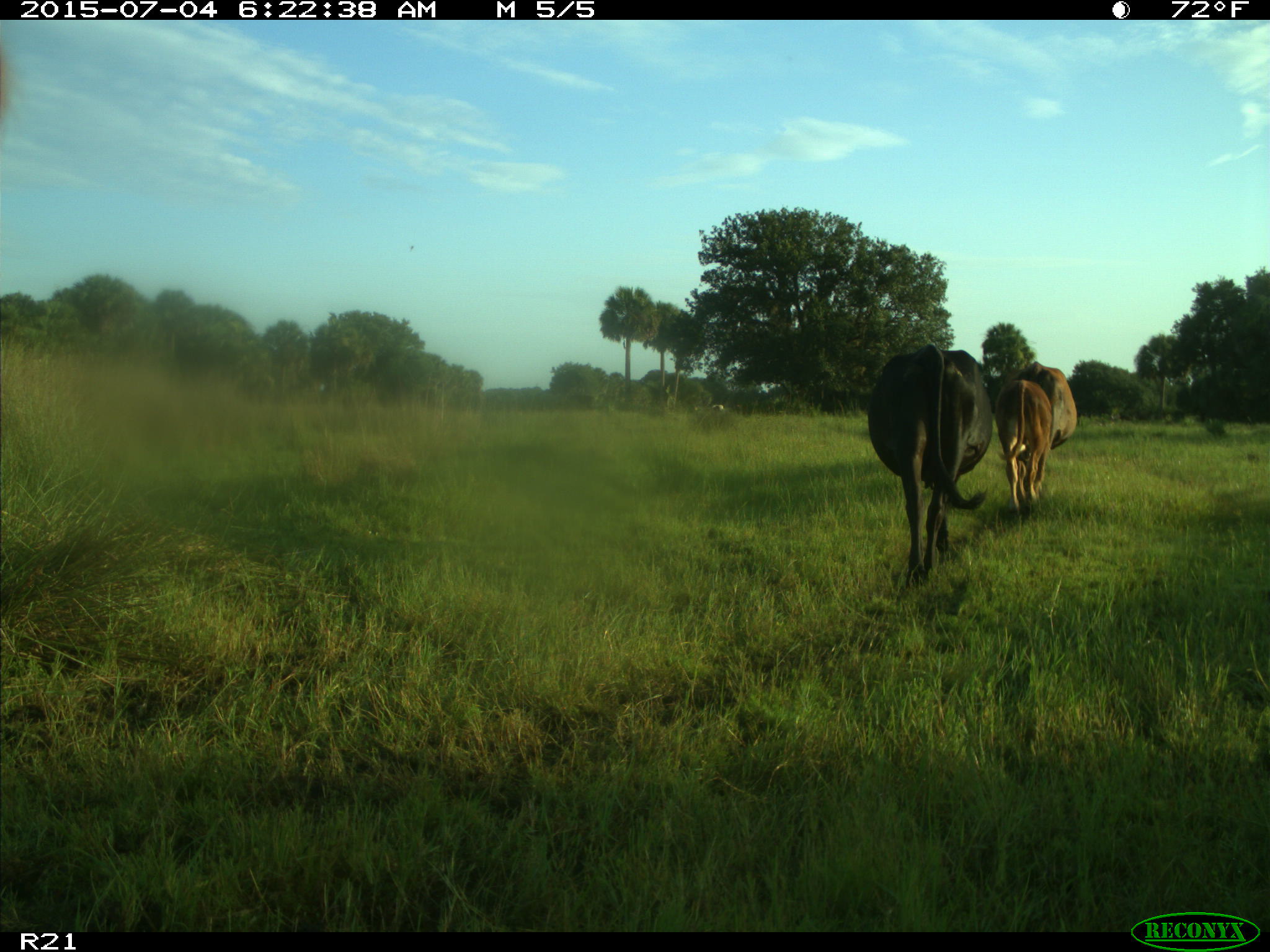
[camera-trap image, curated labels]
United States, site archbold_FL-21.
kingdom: Animalia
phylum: Chordata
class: Mammalia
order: Artiodactyla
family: Bovidae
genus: Bos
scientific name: Bos taurus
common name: domestic cow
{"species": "Bos taurus (domestic cow)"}